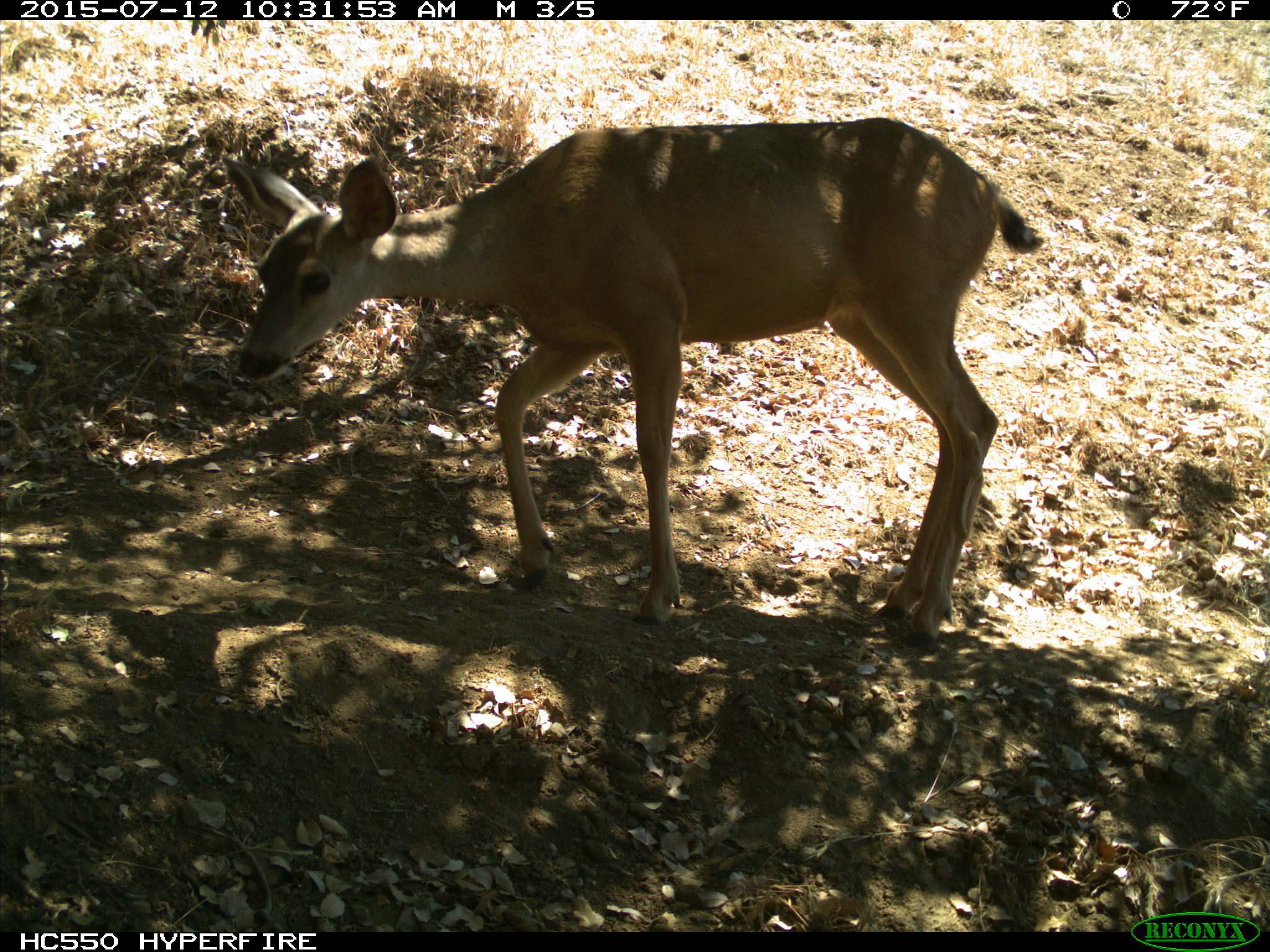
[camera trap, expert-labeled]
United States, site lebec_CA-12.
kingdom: Animalia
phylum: Chordata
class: Mammalia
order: Artiodactyla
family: Cervidae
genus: Odocoileus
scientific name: Odocoileus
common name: deer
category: unidentified deer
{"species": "unidentified deer (deer) (Odocoileus)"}